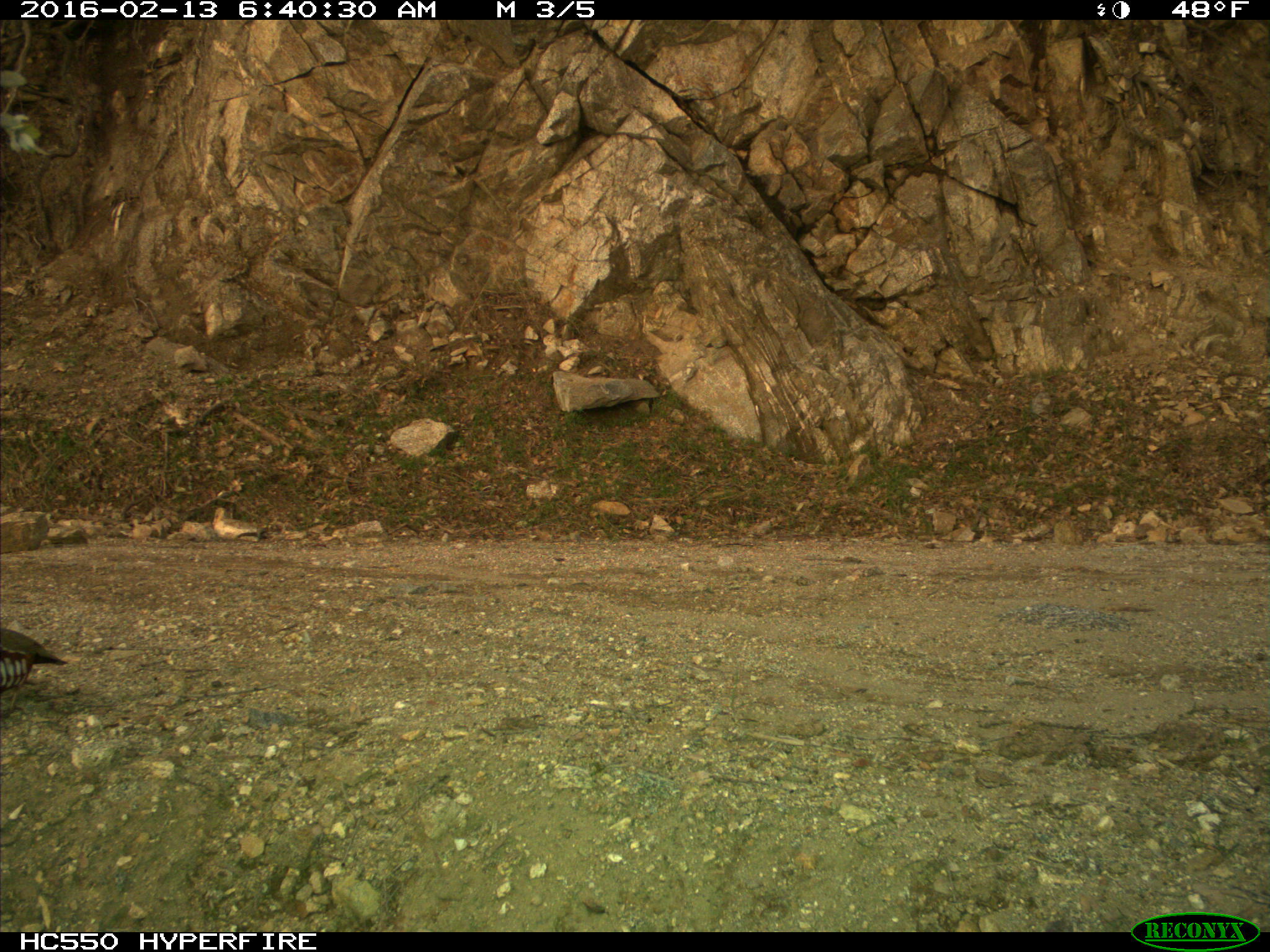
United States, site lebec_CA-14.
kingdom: Animalia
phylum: Chordata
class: Aves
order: Galliformes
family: Odontophoridae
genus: Callipepla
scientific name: Callipepla californica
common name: california quail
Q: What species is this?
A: Callipepla californica (california quail).